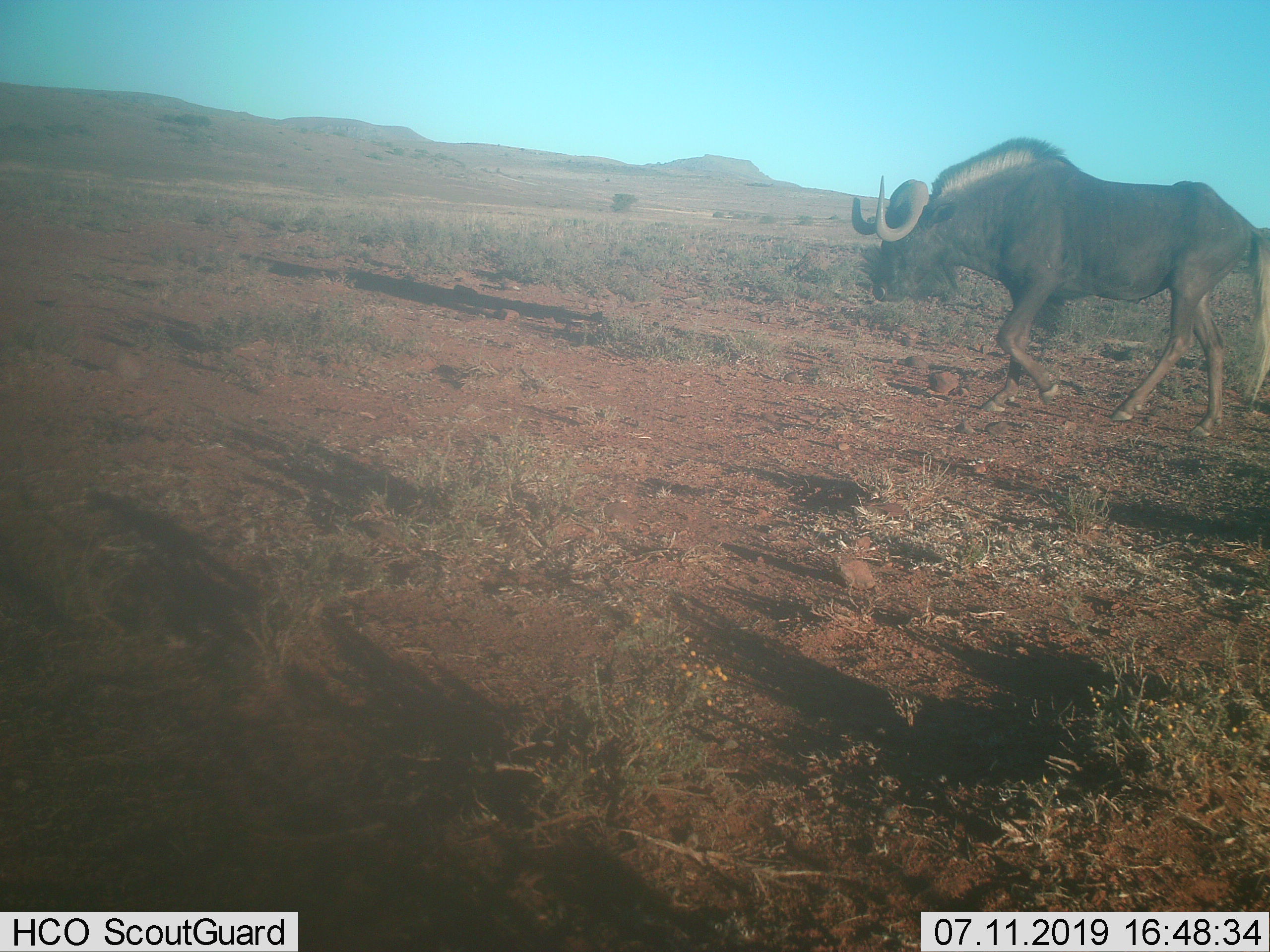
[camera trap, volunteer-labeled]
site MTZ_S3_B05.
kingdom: Animalia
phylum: Chordata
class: Mammalia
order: Artiodactyla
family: Bovidae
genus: Connochaetes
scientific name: Connochaetes gnou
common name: black wildebeest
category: wildebeestblack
Wildebeestblack (black wildebeest) (Connochaetes gnou), count 1. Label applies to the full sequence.